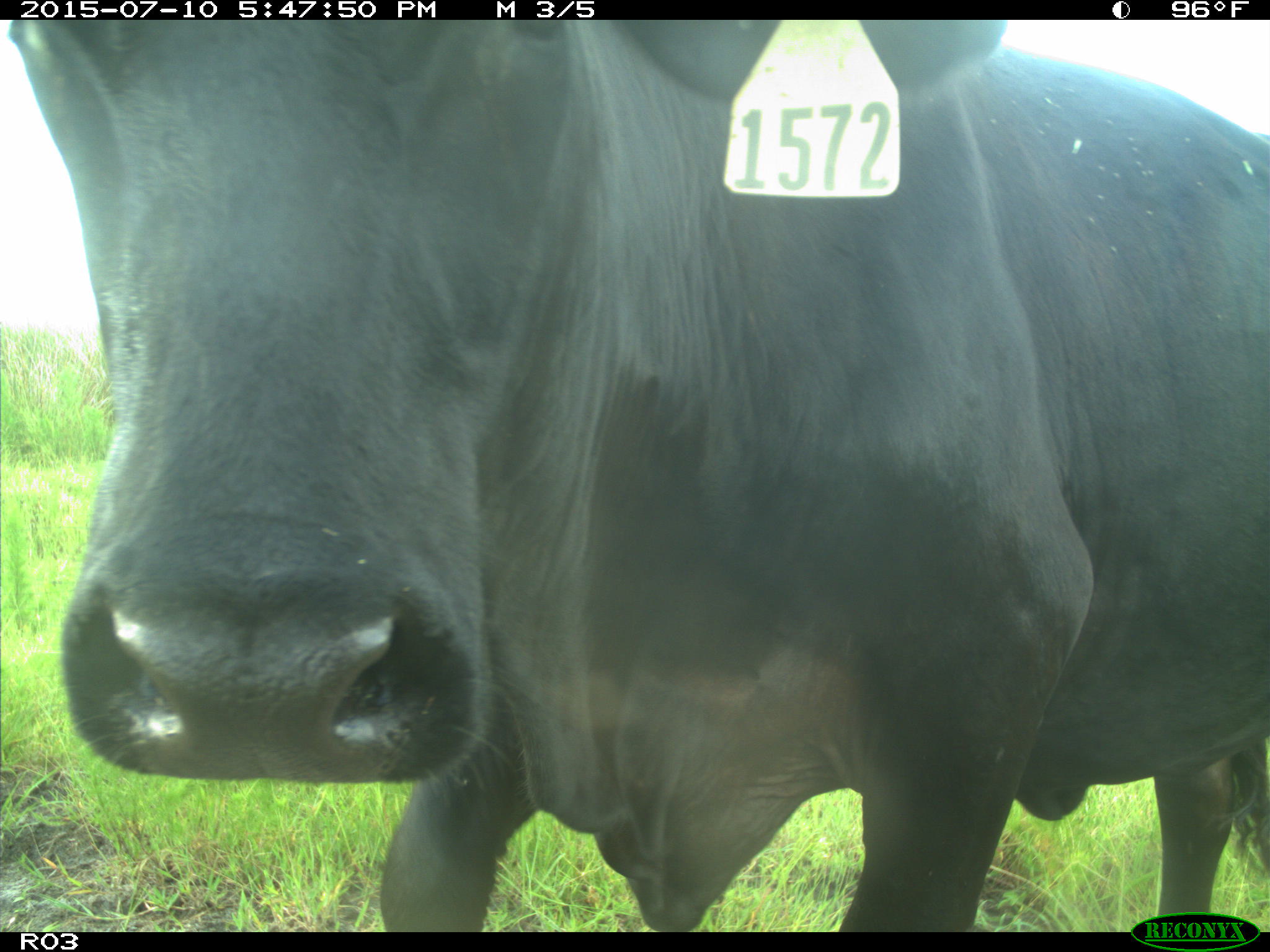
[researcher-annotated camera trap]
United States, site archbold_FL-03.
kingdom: Animalia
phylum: Chordata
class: Mammalia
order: Artiodactyla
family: Bovidae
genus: Bos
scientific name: Bos taurus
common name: domestic cow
Bos taurus (domestic cow).